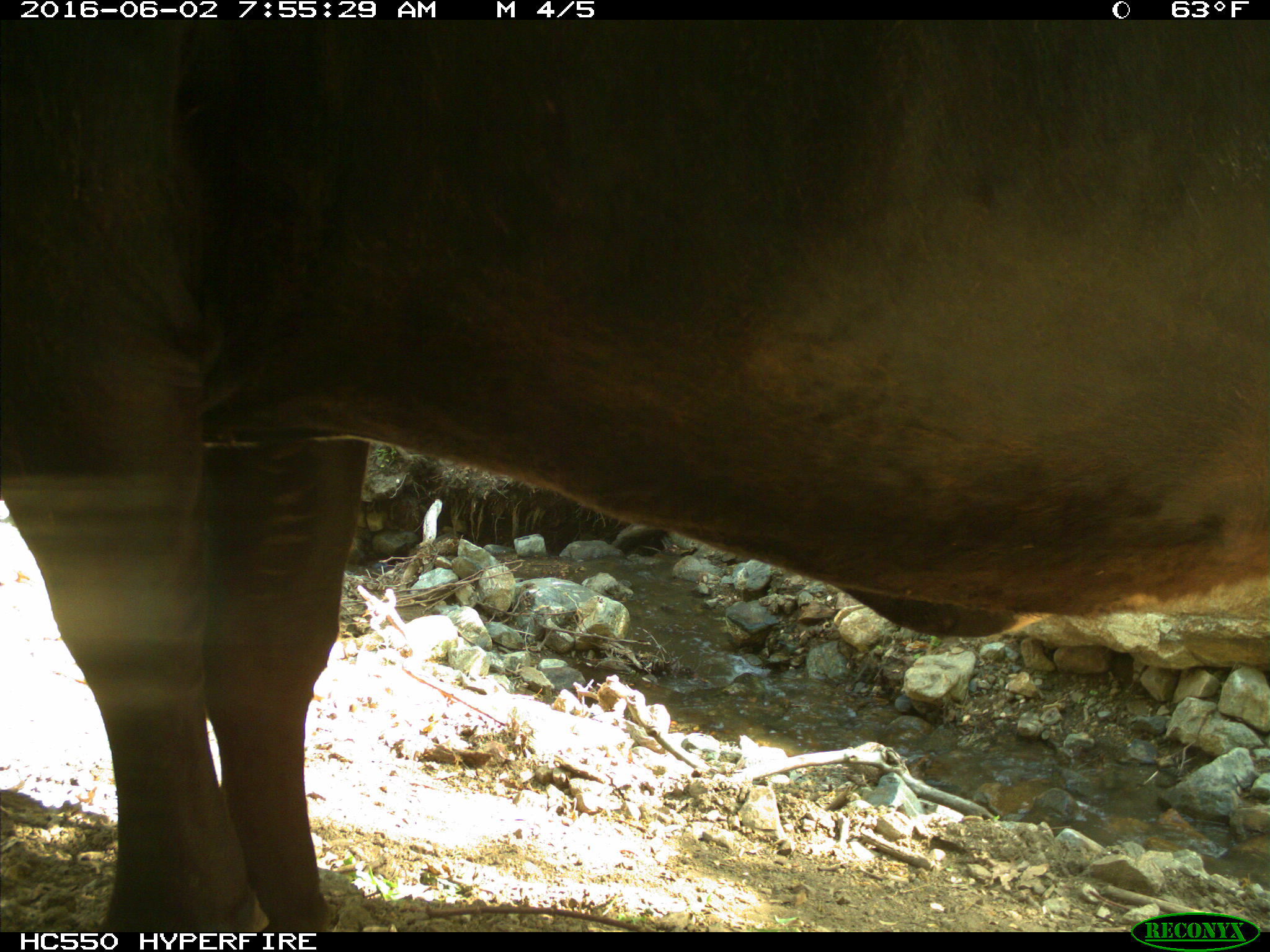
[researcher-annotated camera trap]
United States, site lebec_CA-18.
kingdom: Animalia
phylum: Chordata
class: Mammalia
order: Artiodactyla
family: Bovidae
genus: Bos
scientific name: Bos taurus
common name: domestic cow